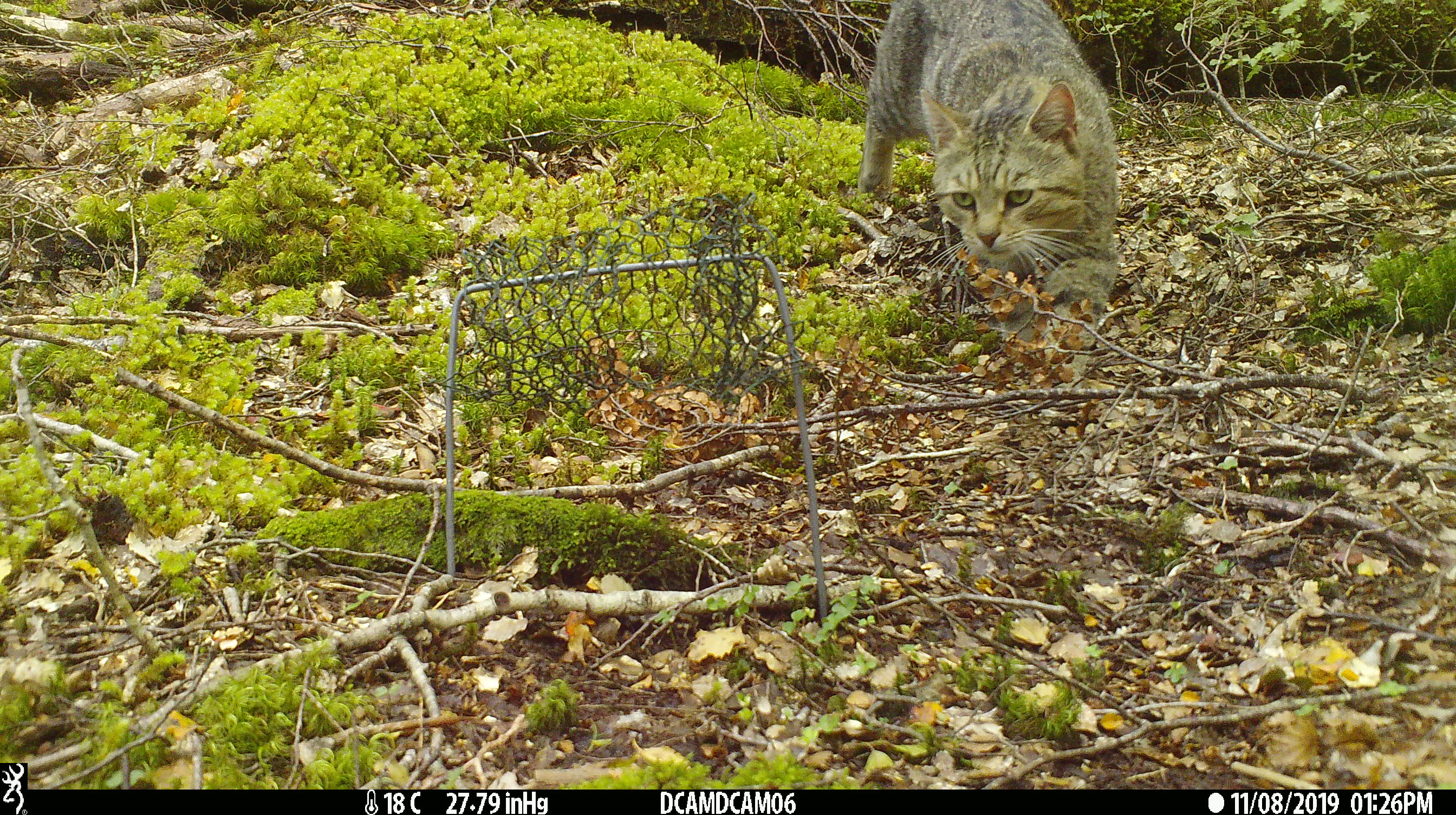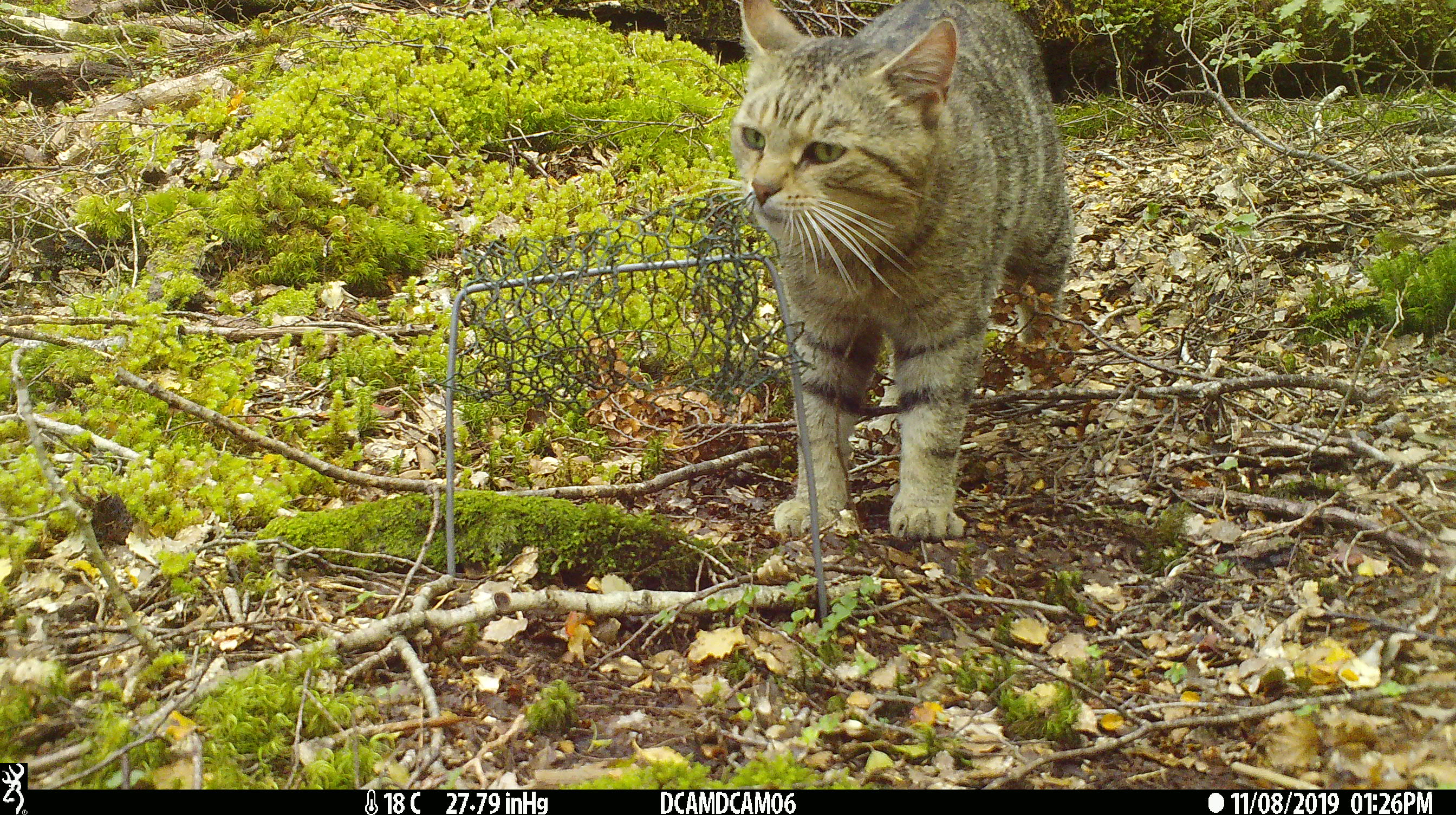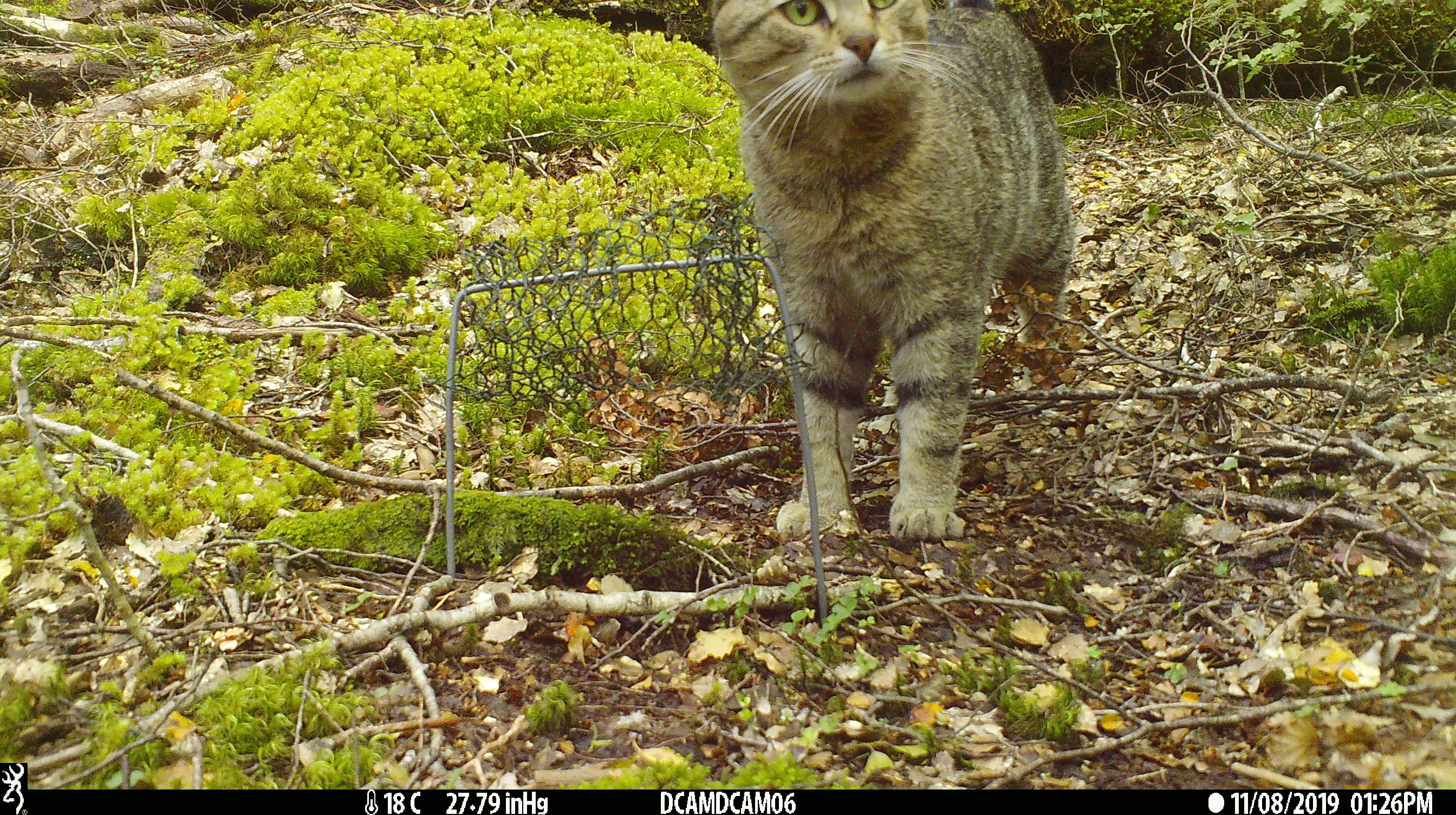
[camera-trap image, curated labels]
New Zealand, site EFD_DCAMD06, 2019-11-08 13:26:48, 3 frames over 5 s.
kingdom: Animalia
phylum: Chordata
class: Mammalia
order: Carnivora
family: Felidae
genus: Felis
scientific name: Felis catus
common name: domestic cat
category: cat